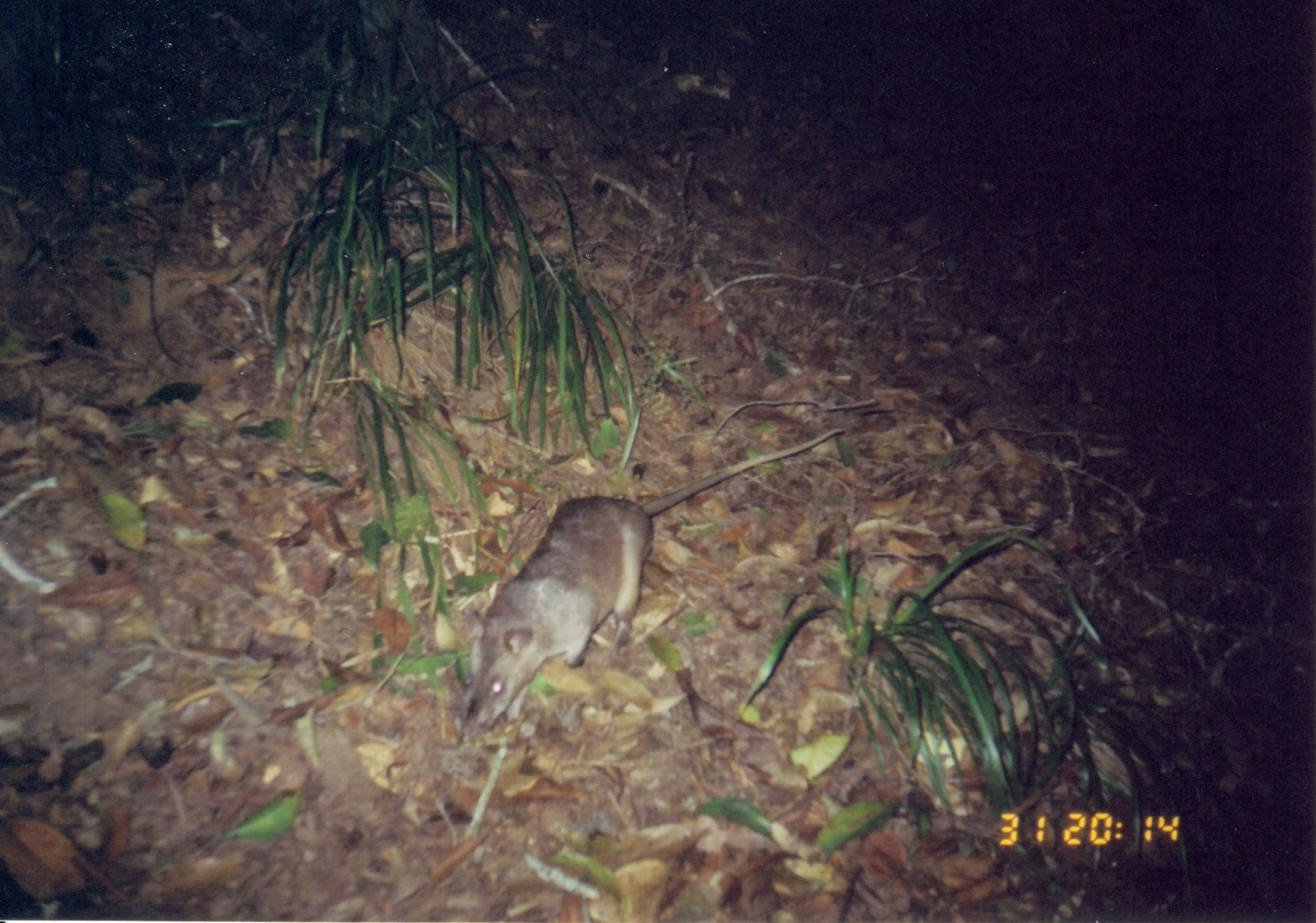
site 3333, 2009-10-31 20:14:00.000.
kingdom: Animalia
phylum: Chordata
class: Mammalia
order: Rodentia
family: Nesomyidae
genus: Cricetomys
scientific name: Cricetomys gambianus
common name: african giant pouched rat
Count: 1.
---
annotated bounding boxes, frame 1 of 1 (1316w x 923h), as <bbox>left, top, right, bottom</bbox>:
cricetomys gambianus: <bbox>453, 428, 846, 737</bbox>